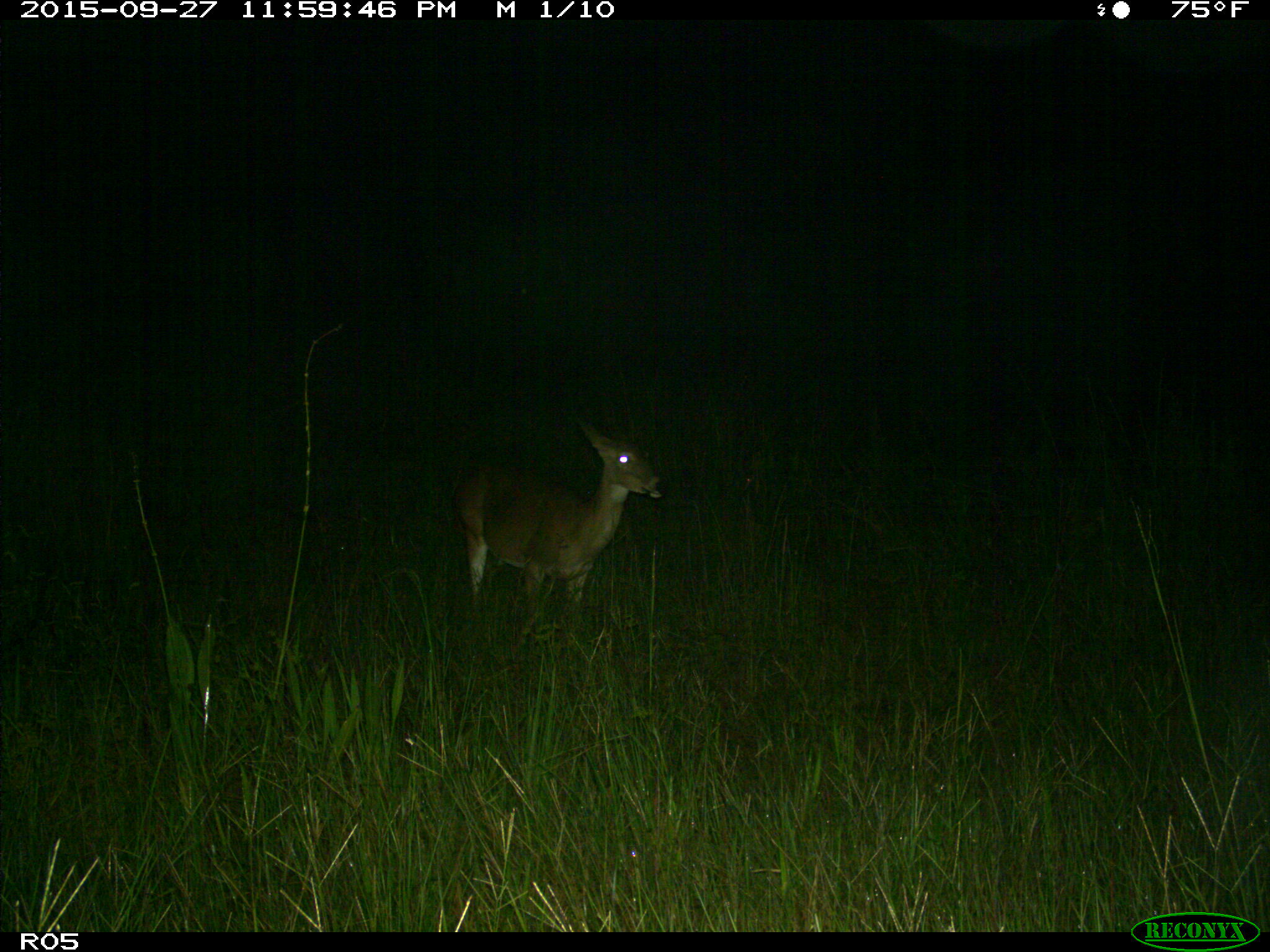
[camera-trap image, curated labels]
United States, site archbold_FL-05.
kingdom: Animalia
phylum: Chordata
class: Mammalia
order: Artiodactyla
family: Cervidae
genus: Odocoileus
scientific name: Odocoileus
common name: deer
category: unidentified deer